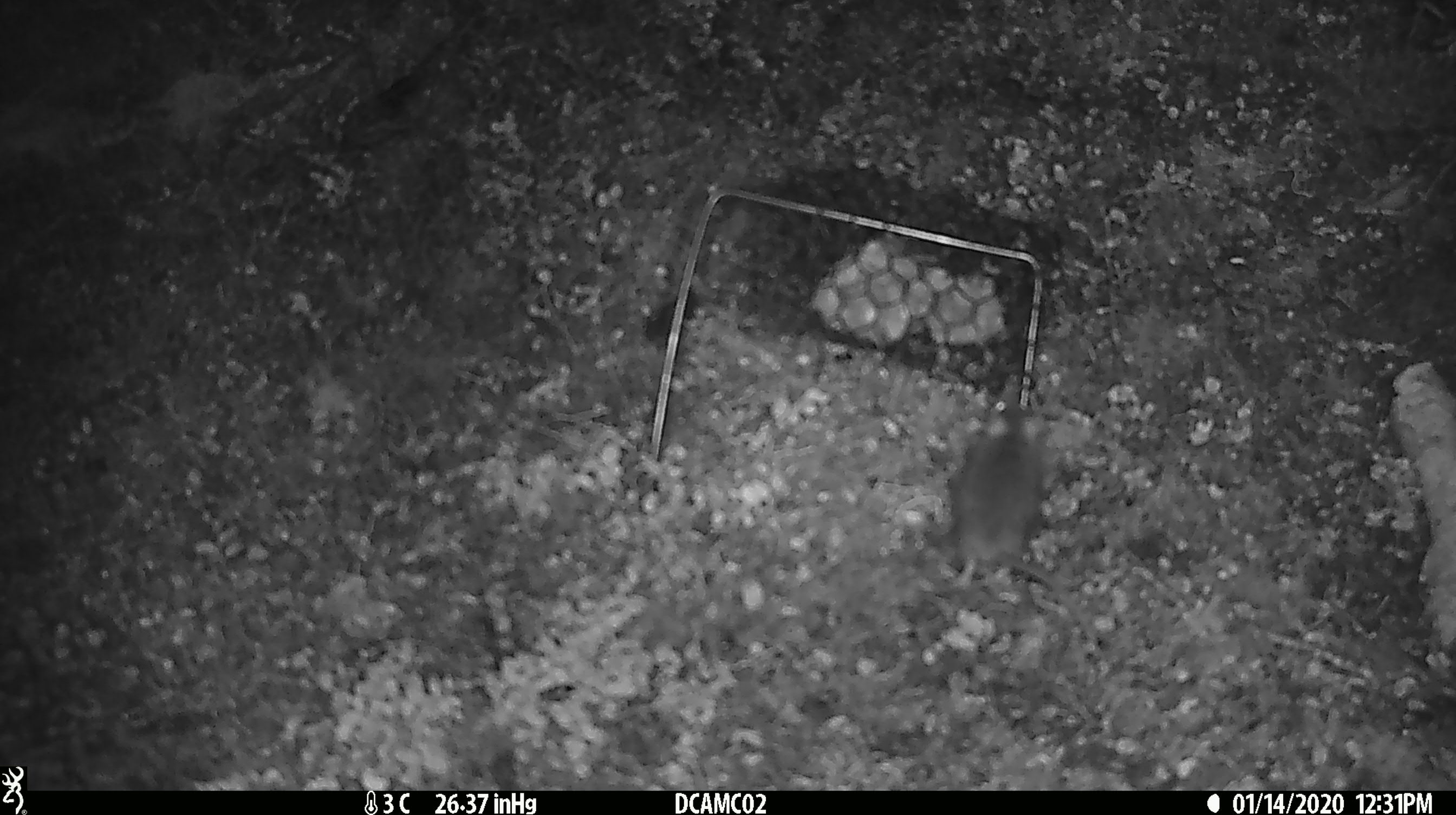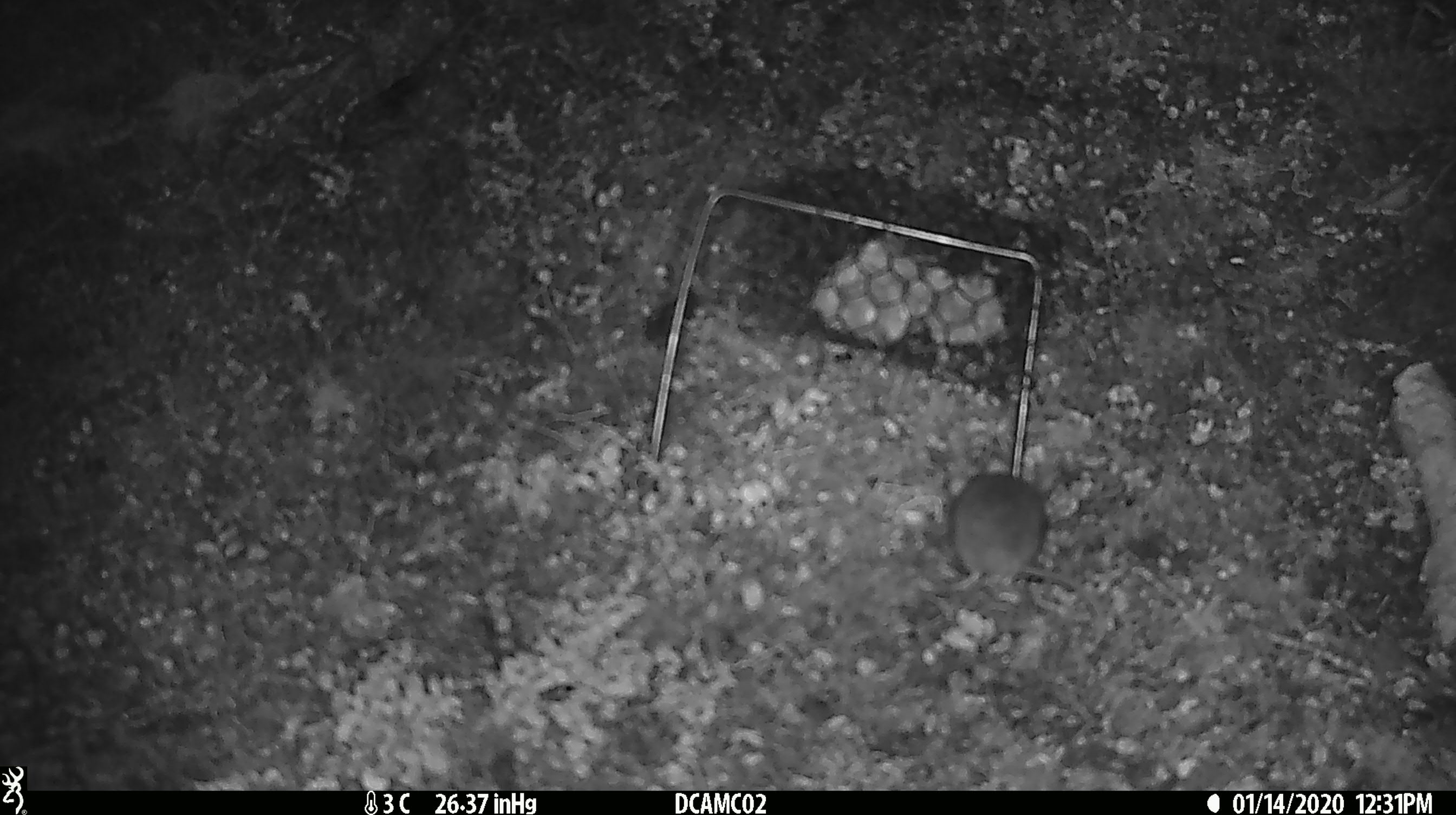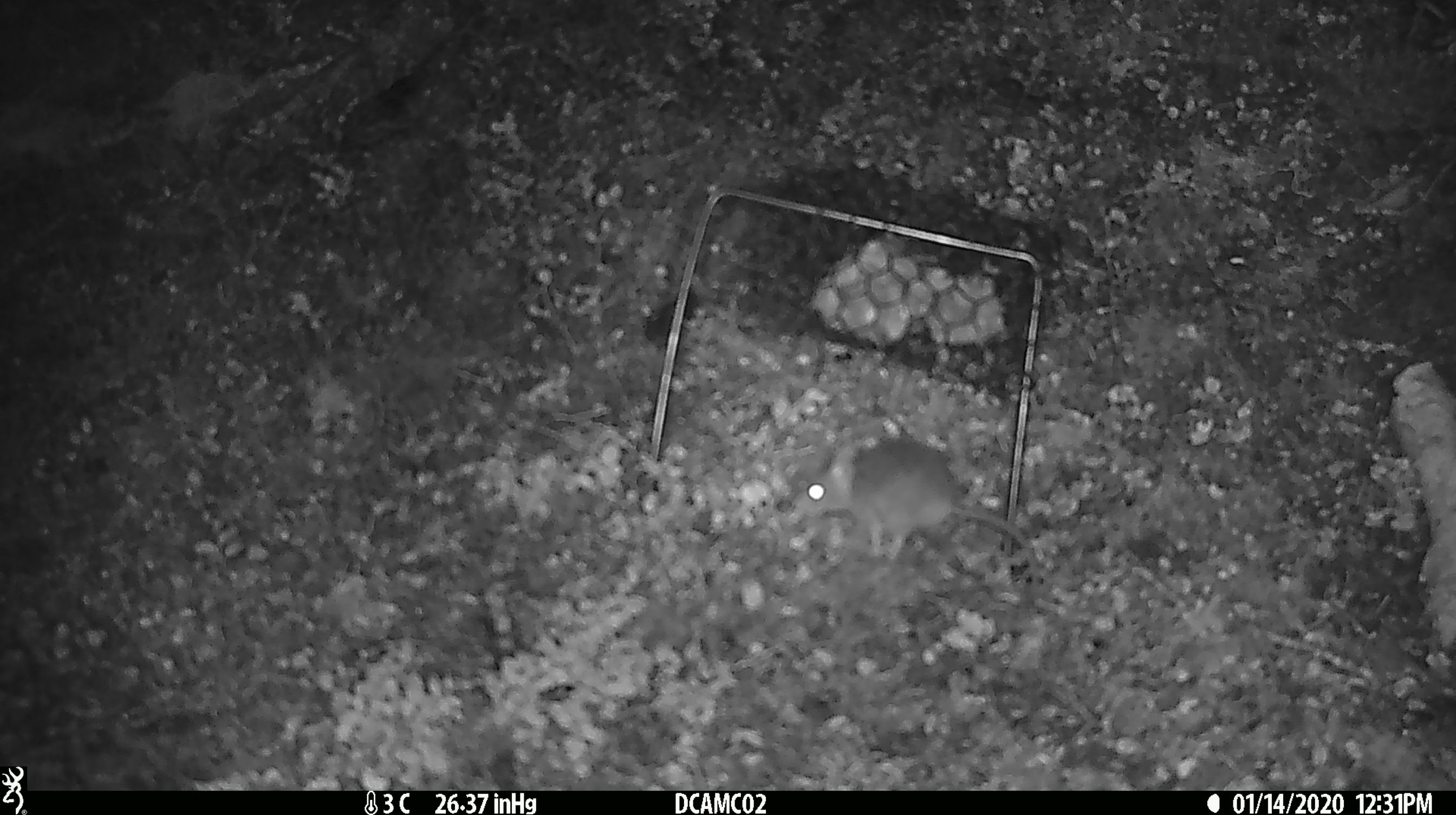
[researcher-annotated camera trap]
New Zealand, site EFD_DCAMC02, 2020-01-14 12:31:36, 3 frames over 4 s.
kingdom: Animalia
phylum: Chordata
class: Mammalia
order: Rodentia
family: Muridae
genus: Mus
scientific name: Mus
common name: mouse